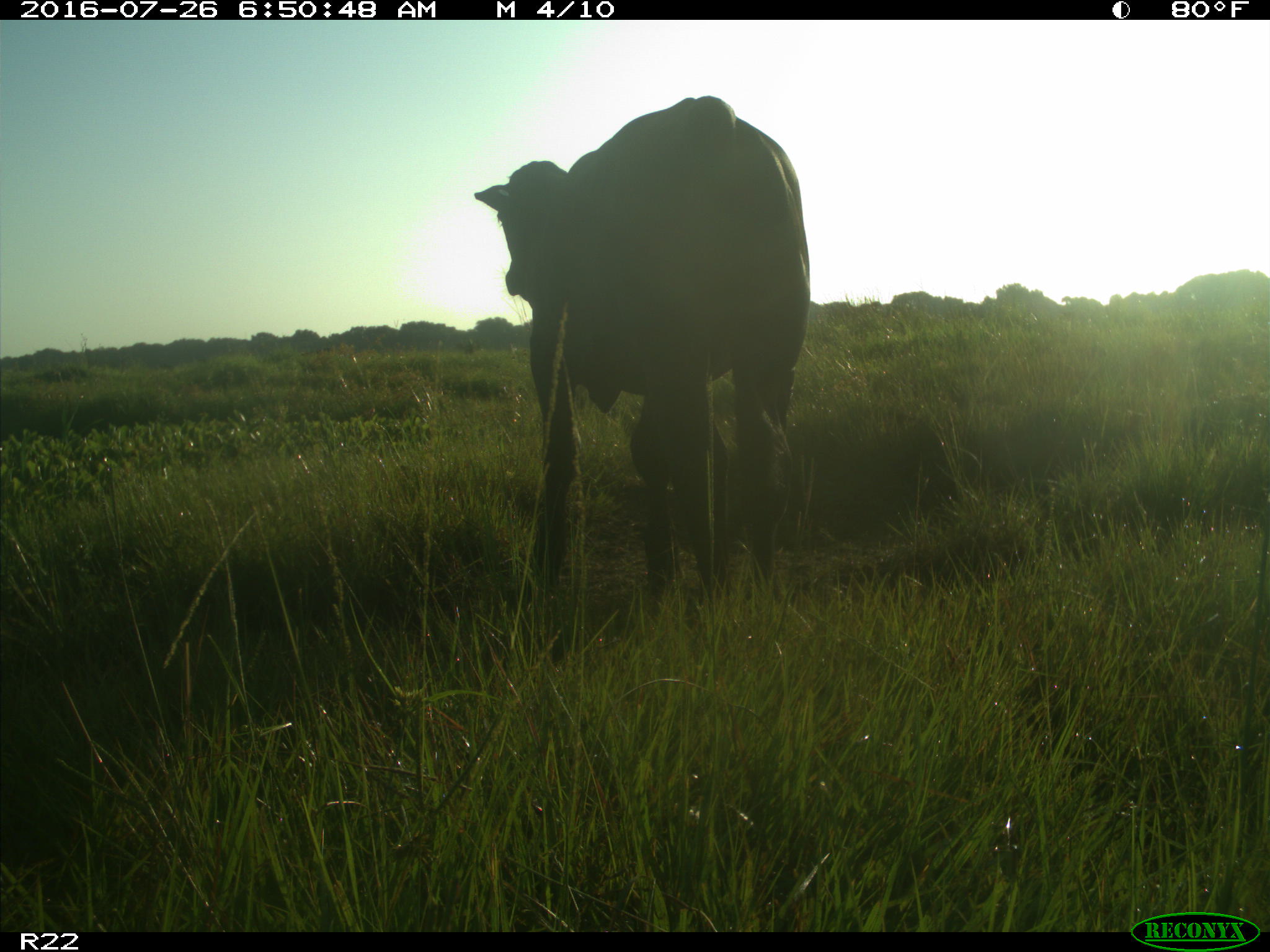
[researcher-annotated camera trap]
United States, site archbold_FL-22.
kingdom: Animalia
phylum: Chordata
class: Mammalia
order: Artiodactyla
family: Bovidae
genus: Bos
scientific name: Bos taurus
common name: domestic cow